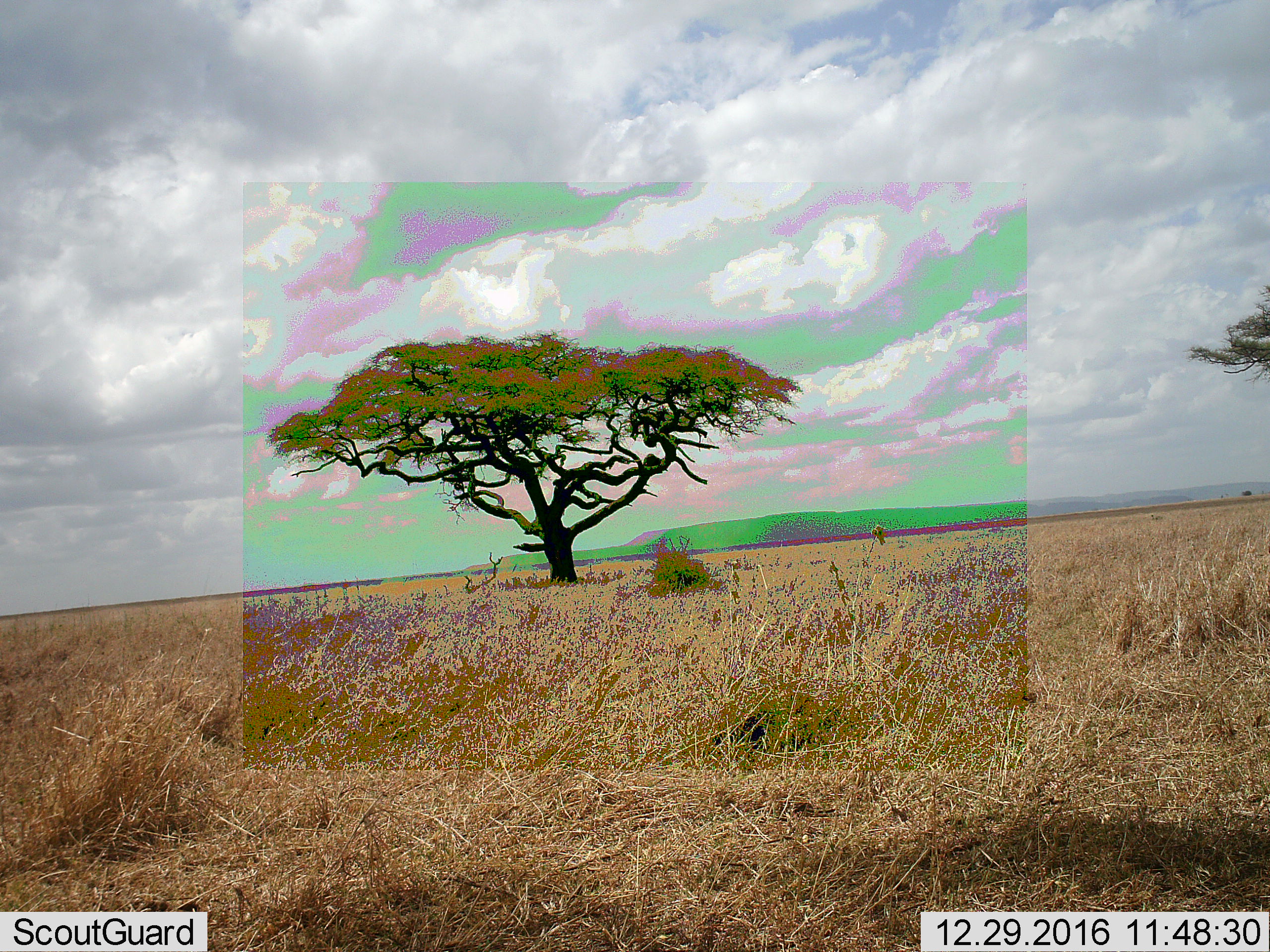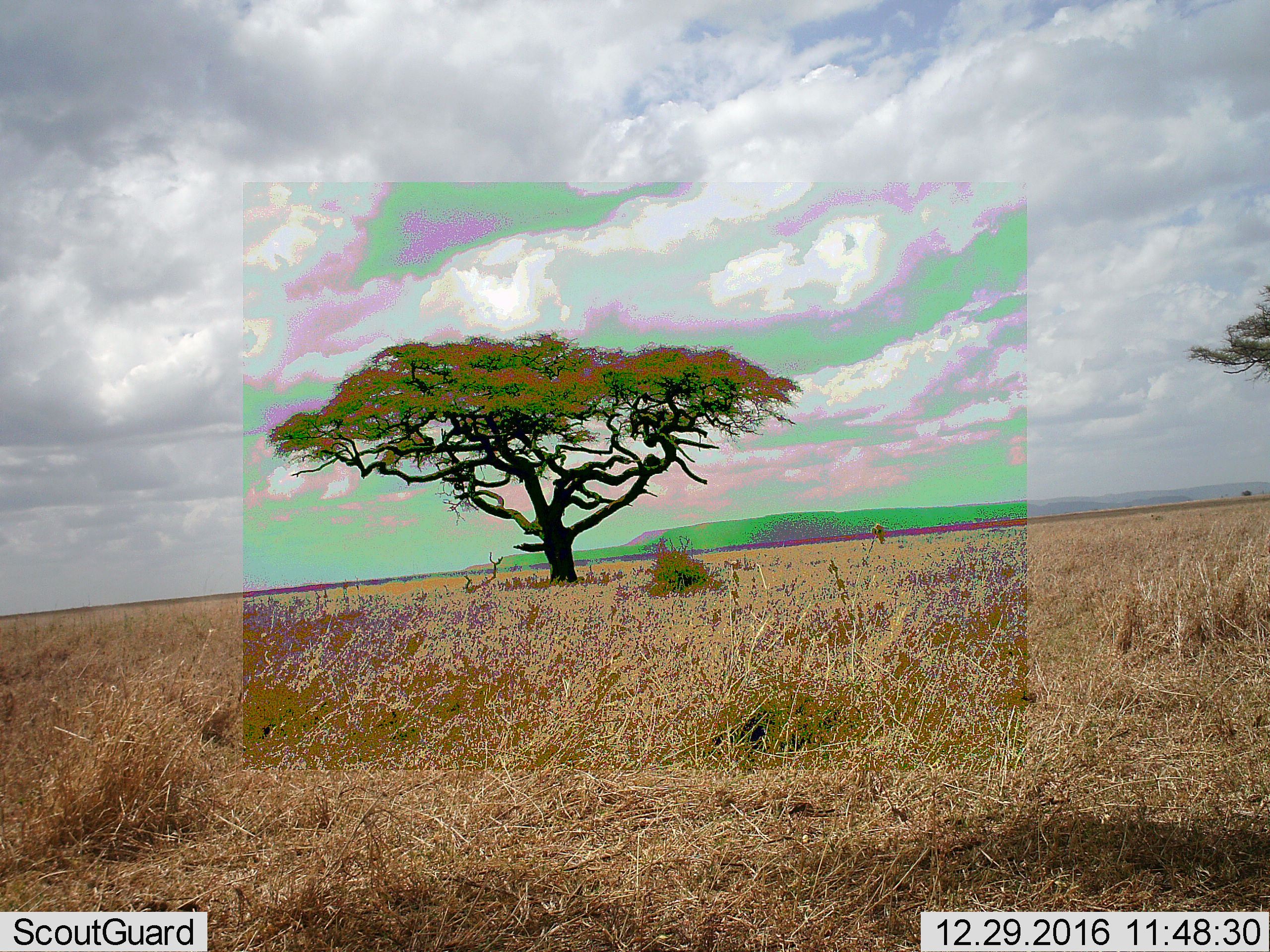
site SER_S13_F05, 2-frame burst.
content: unidentified animal